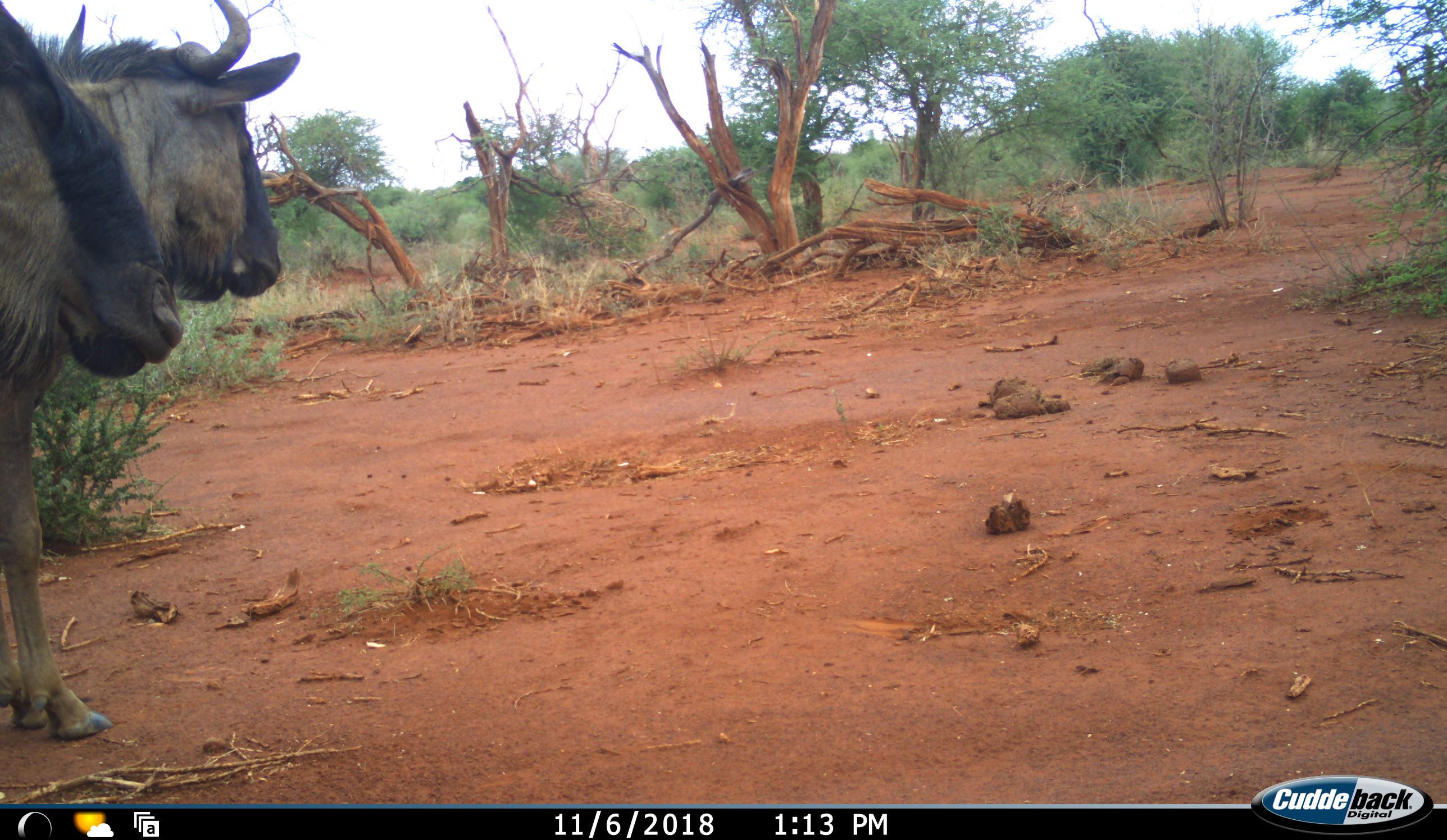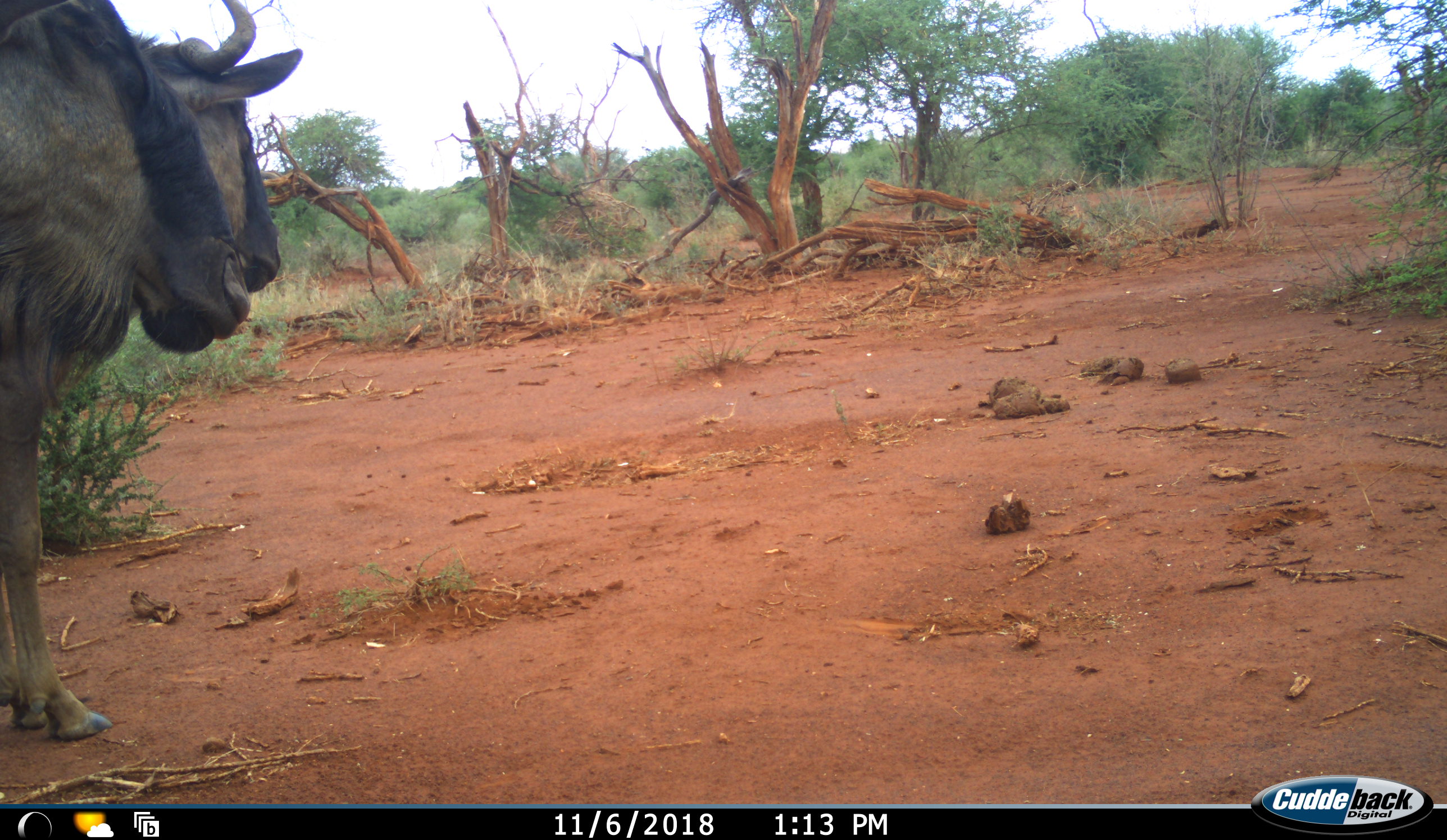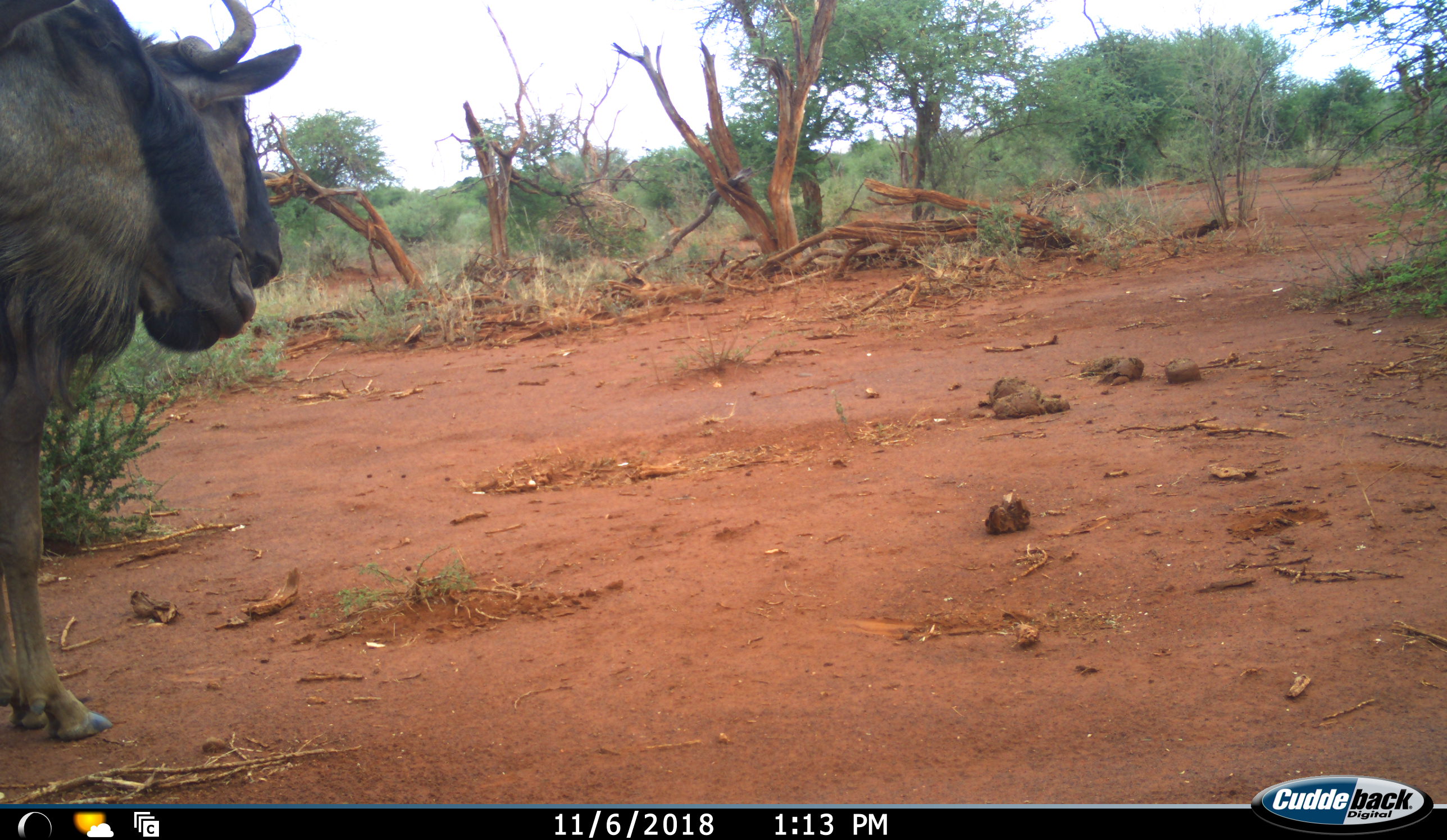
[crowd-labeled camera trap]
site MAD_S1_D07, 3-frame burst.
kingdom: Animalia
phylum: Chordata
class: Mammalia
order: Artiodactyla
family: Bovidae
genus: Connochaetes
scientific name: Connochaetes taurinus taurinus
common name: blue wildebeest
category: wildebeestblue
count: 2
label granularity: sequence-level